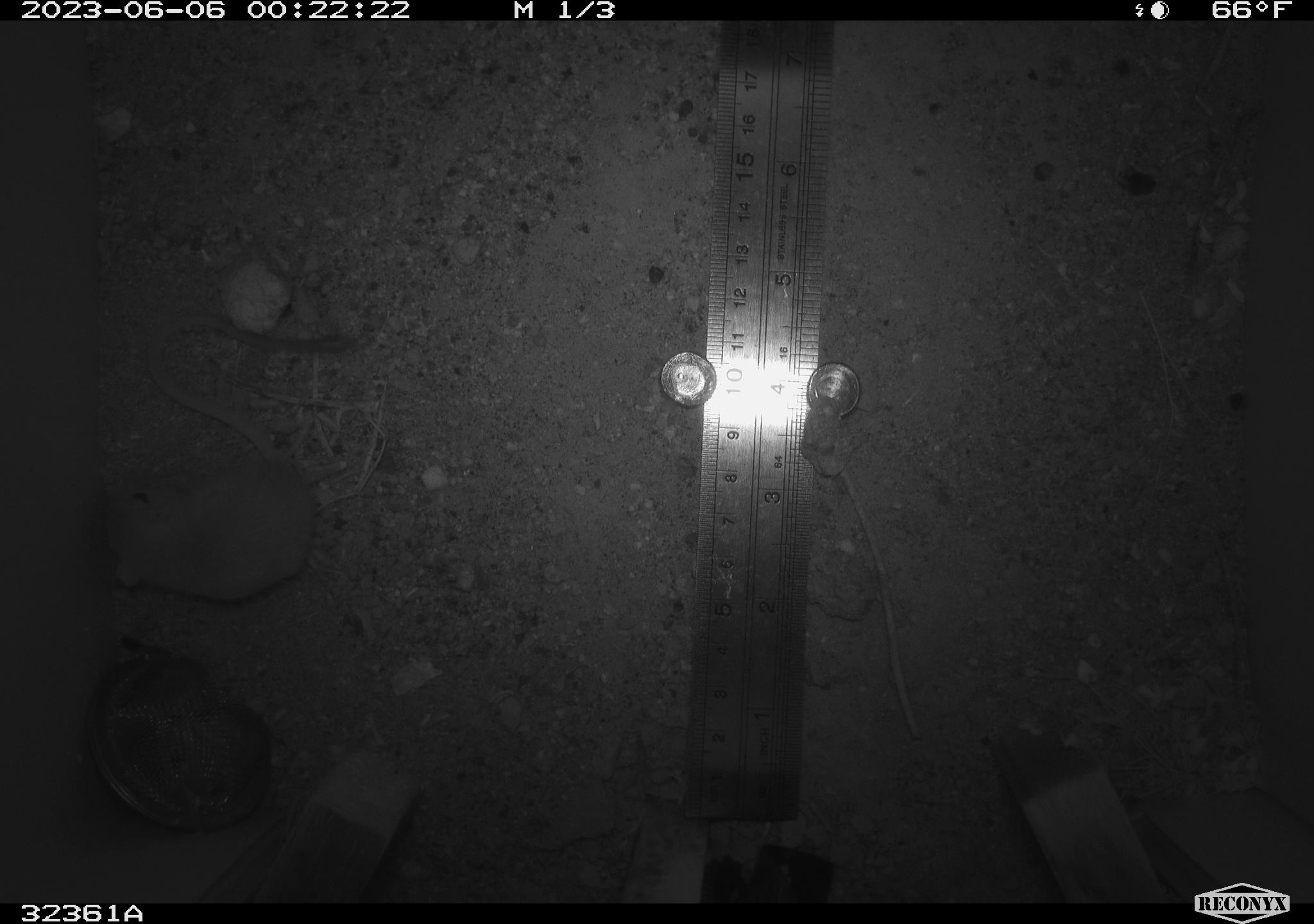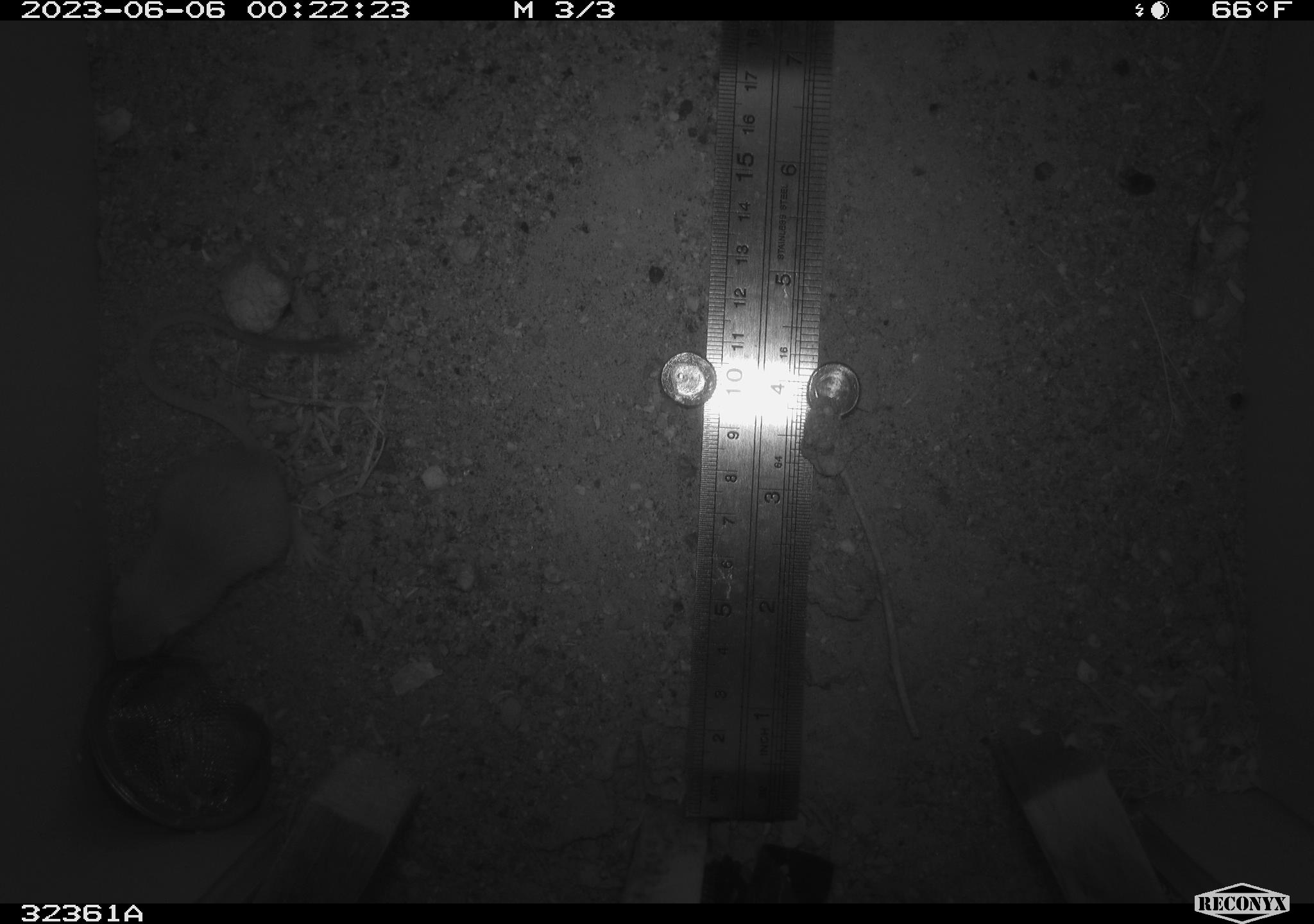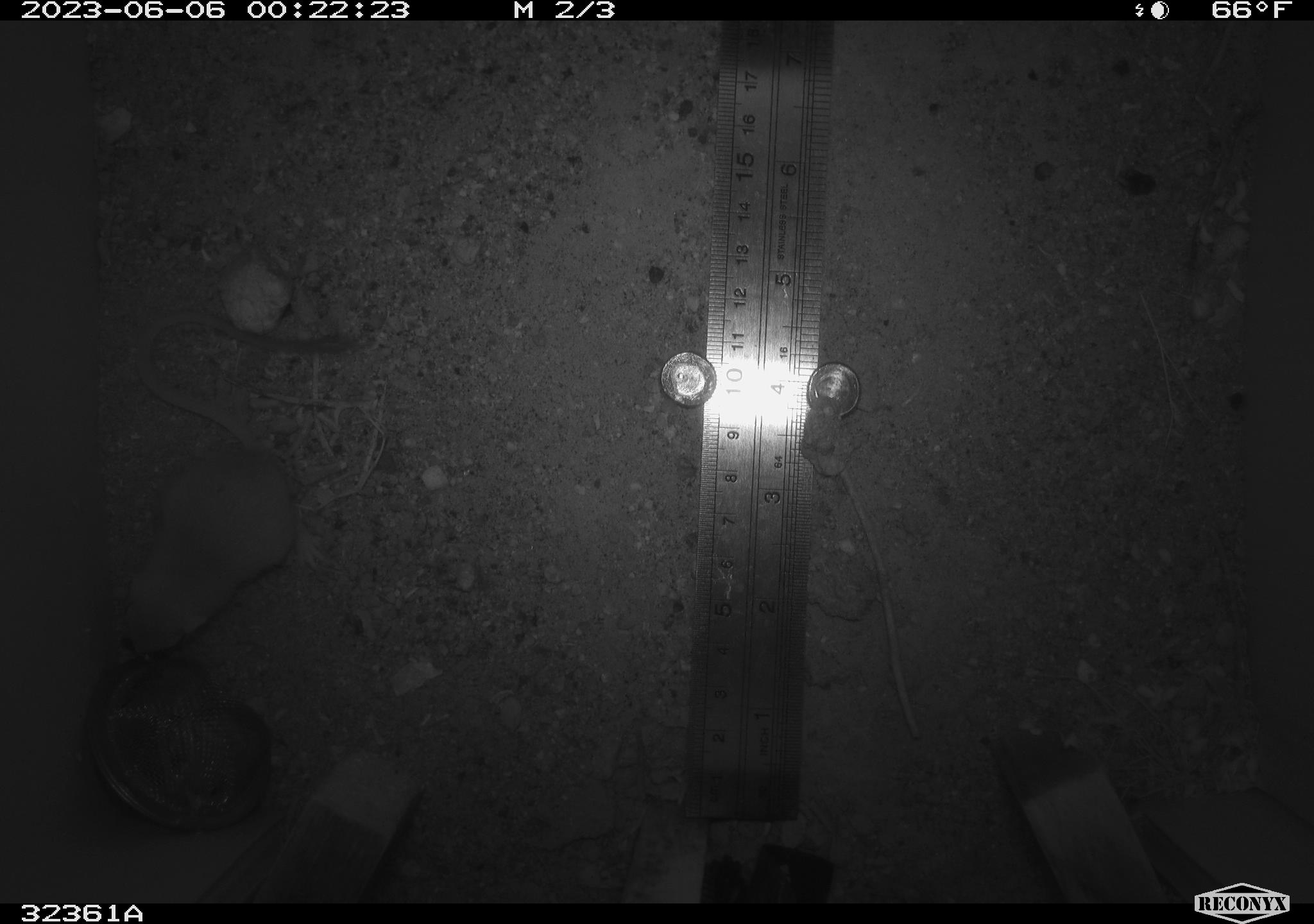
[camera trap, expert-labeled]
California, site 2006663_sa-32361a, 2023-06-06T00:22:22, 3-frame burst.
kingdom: Animalia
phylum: Chordata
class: Mammalia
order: Rodentia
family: Heteromyidae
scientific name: Heteromyidae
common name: kangaroo rats and pocket mice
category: heteromyidae family